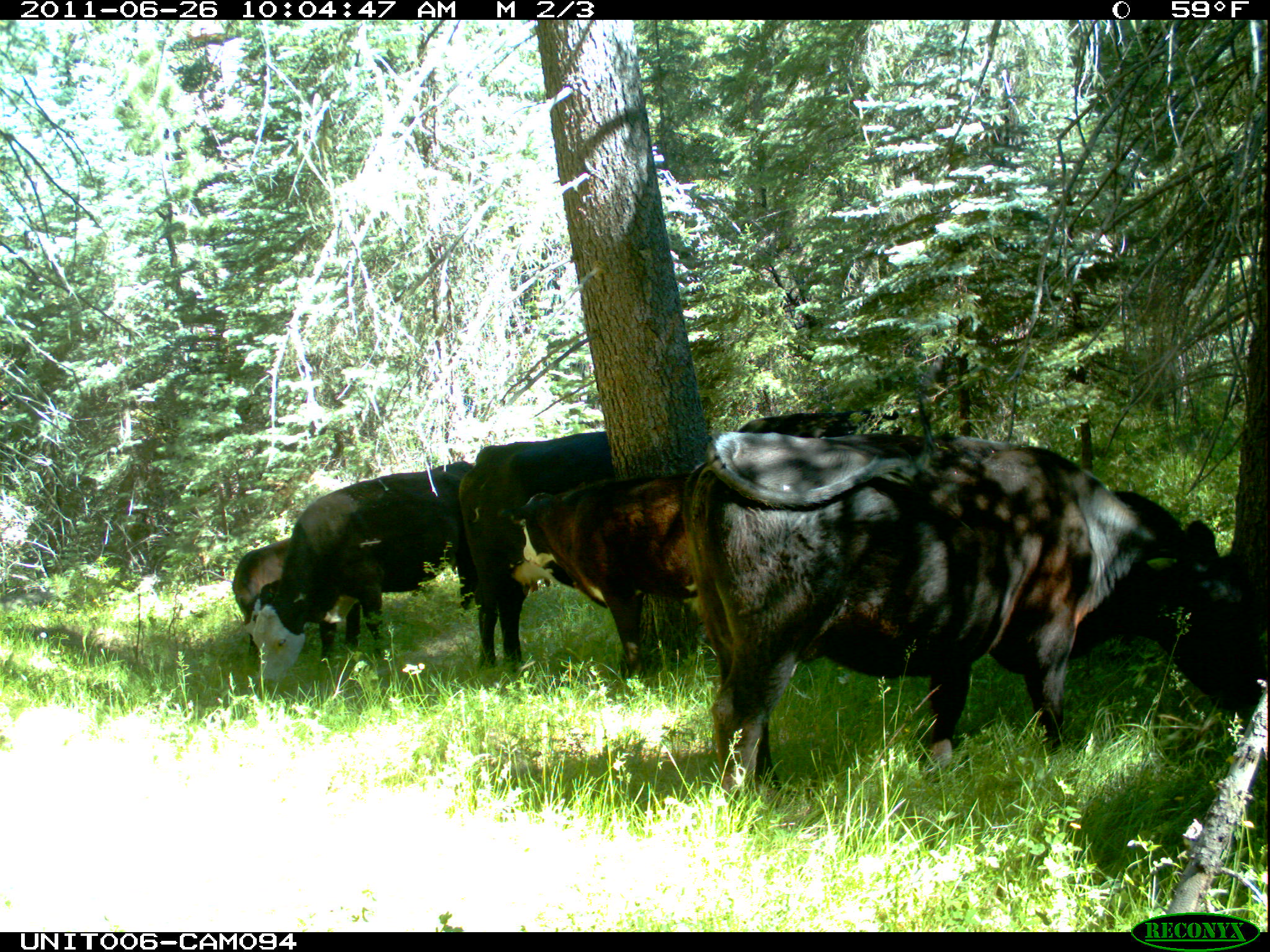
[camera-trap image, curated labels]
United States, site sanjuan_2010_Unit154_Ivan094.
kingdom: Animalia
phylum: Chordata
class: Mammalia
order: Artiodactyla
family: Bovidae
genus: Bos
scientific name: Bos taurus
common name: domestic cow